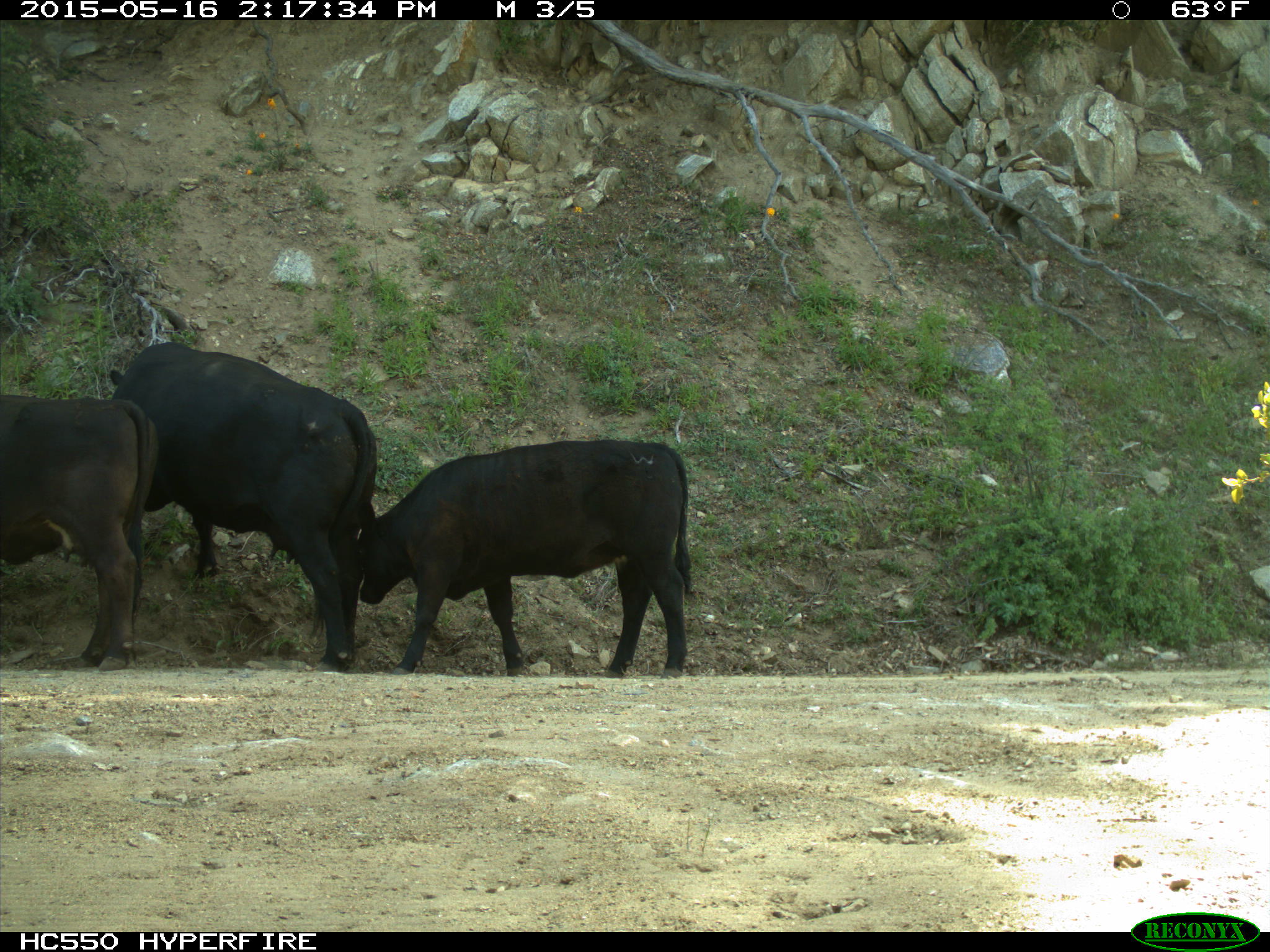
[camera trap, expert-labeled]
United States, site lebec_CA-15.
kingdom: Animalia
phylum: Chordata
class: Mammalia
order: Artiodactyla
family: Bovidae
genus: Bos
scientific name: Bos taurus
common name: domestic cow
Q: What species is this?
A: Bos taurus (domestic cow).